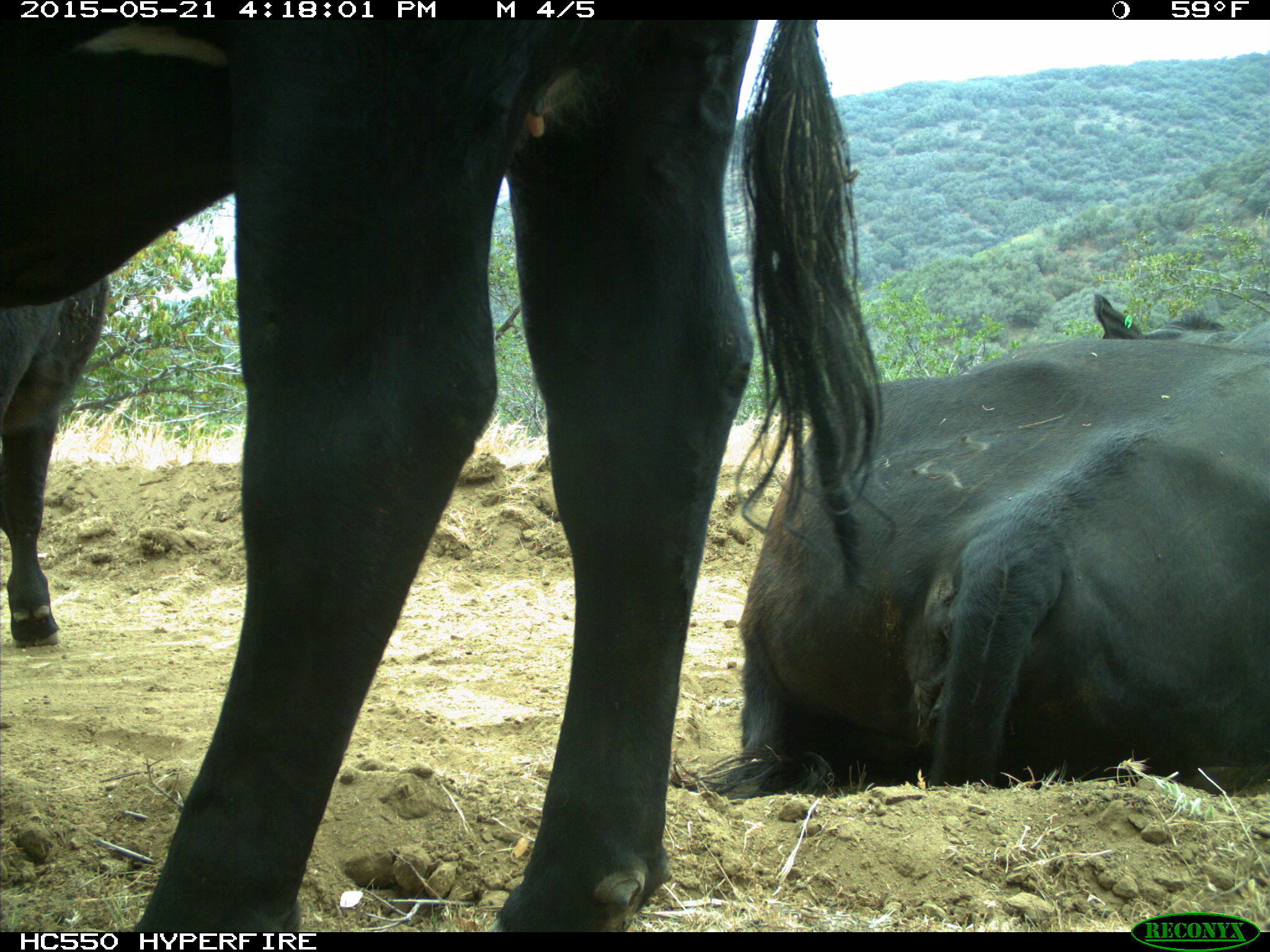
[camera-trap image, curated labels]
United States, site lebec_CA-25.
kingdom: Animalia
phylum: Chordata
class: Mammalia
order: Artiodactyla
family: Bovidae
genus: Bos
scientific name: Bos taurus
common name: domestic cow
Bos taurus (domestic cow).